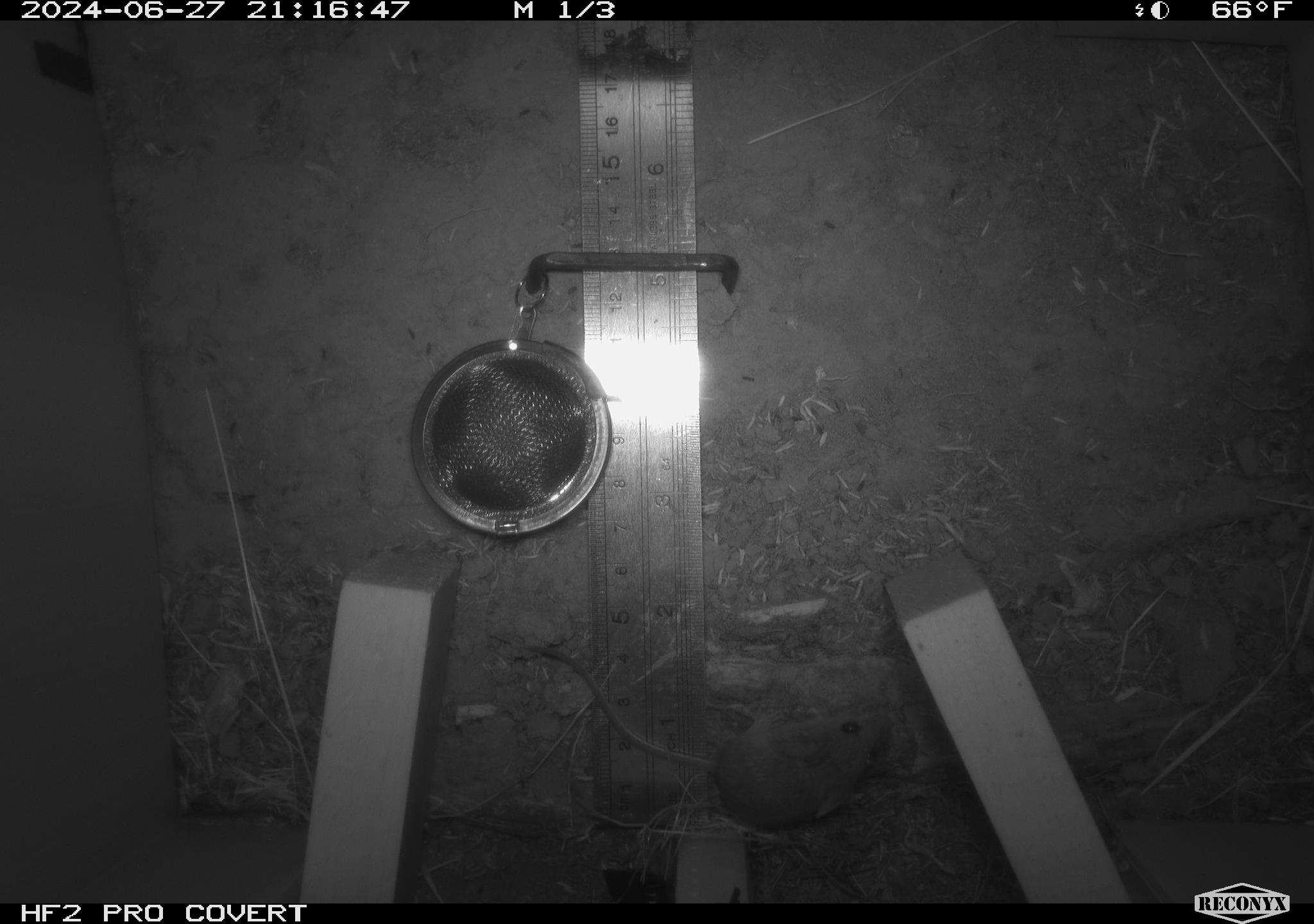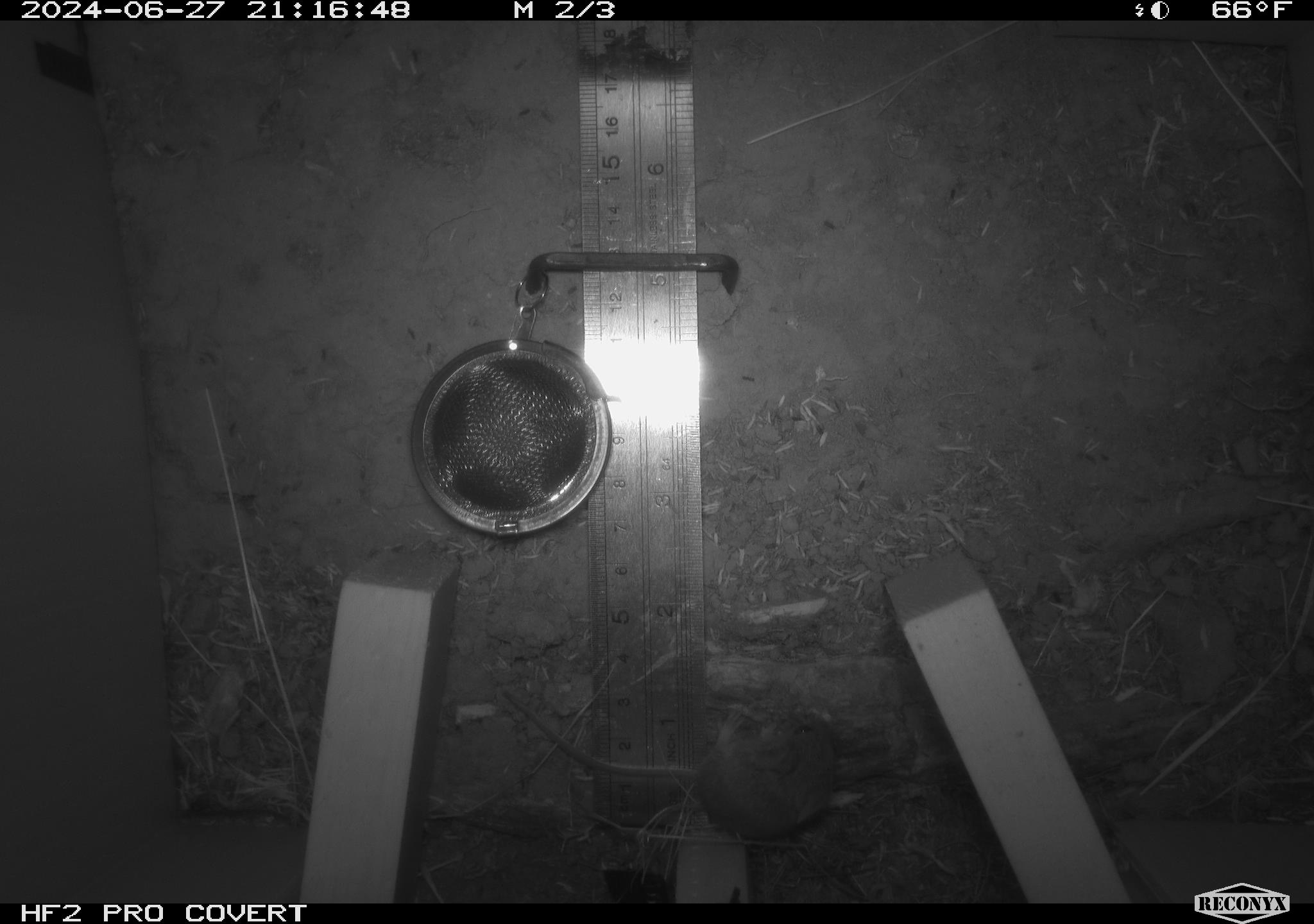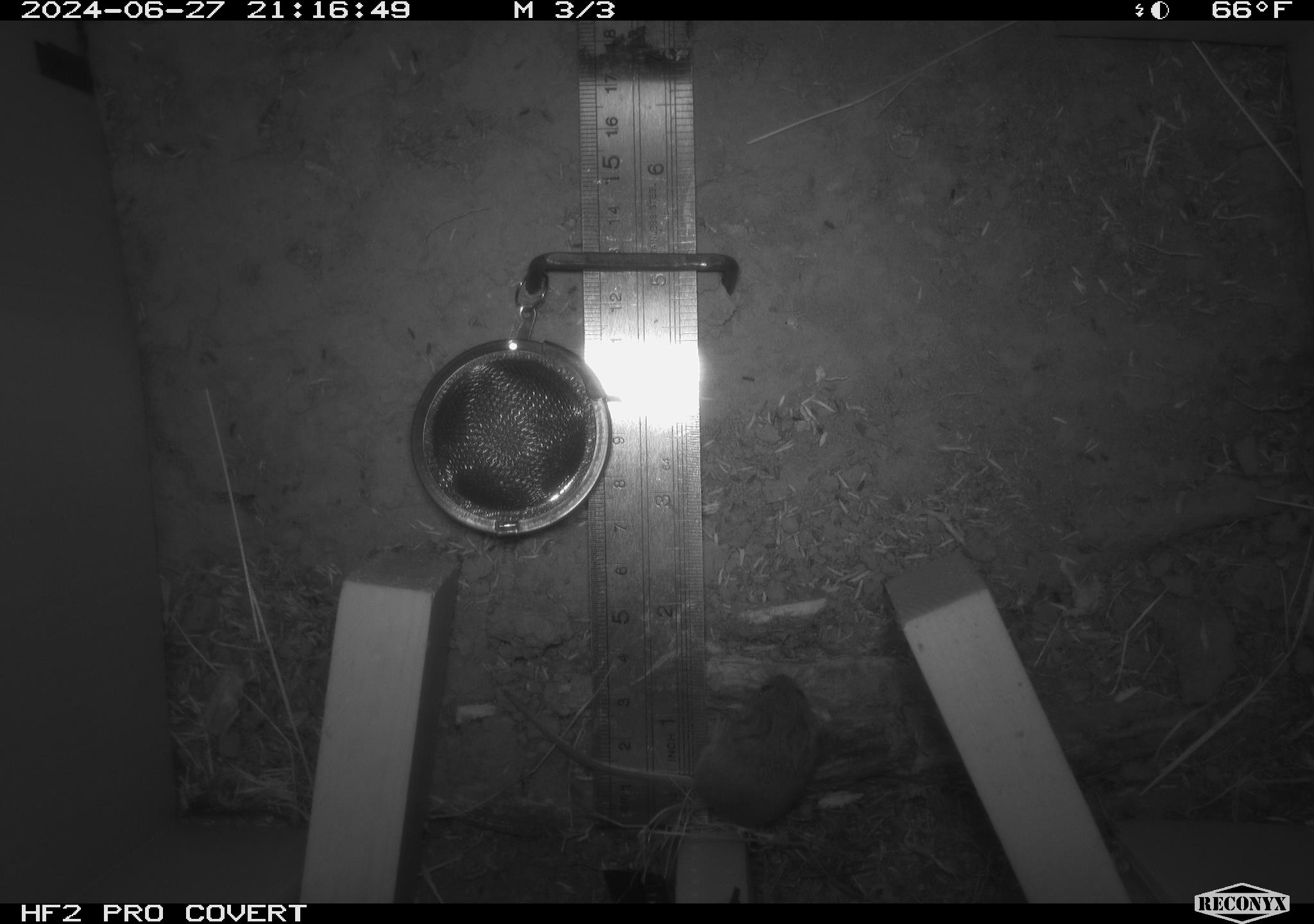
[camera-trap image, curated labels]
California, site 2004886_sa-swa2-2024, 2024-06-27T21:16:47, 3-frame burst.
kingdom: Animalia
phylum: Chordata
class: Mammalia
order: Rodentia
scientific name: Rodentia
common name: mouse species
Mouse species (Rodentia).